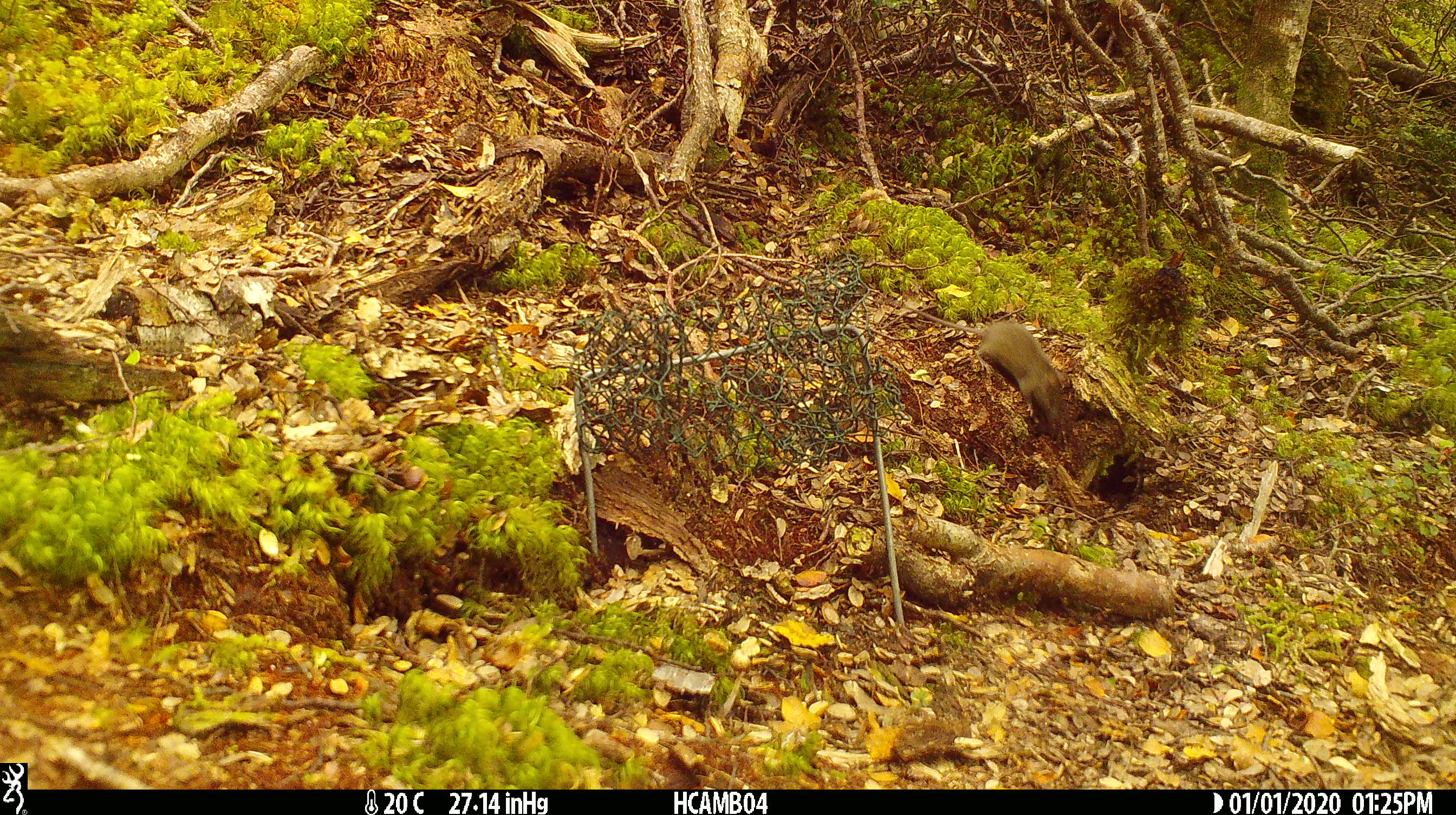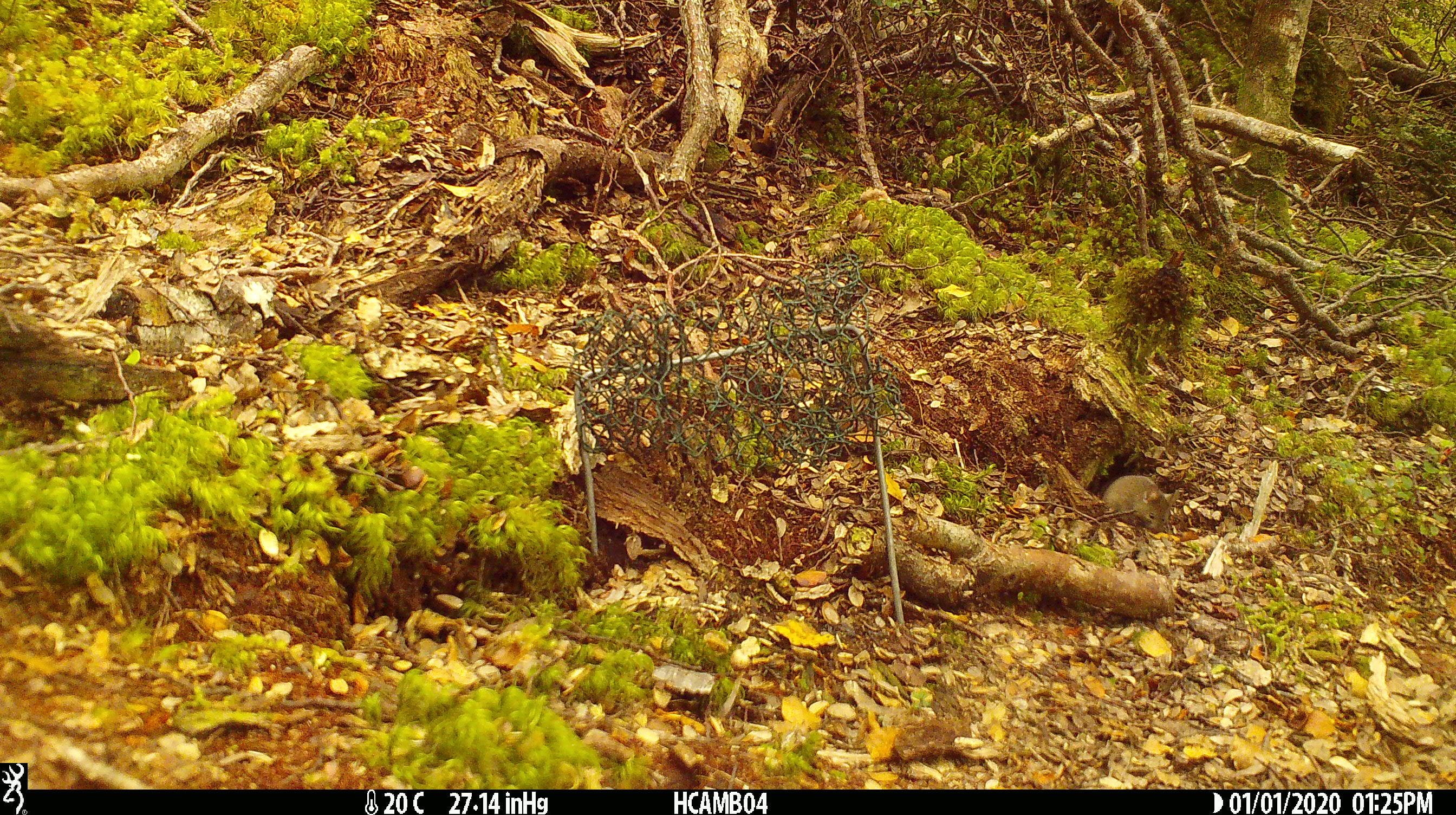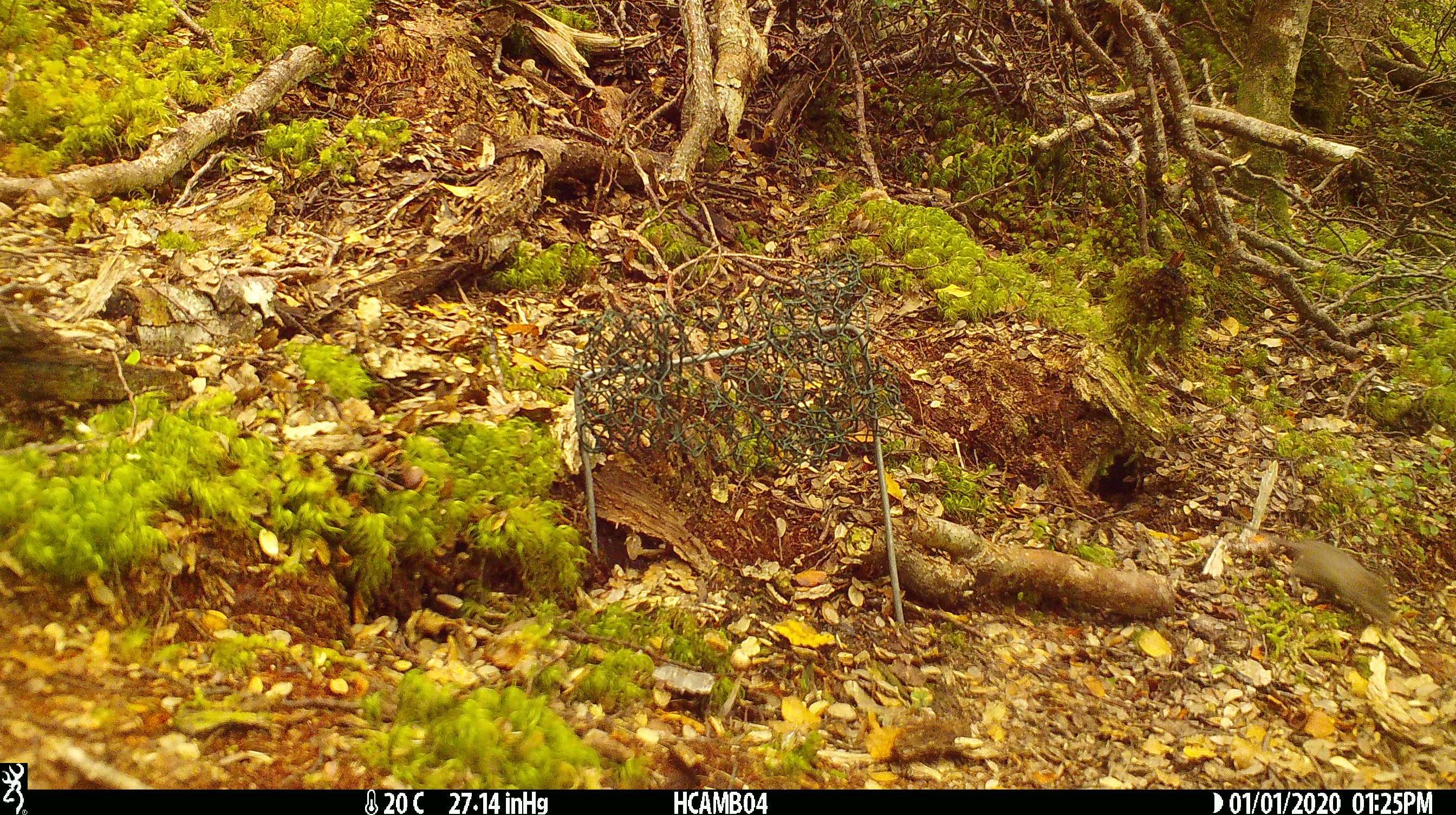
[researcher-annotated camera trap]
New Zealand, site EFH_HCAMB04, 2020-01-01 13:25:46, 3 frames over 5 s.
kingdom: Animalia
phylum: Chordata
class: Mammalia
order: Rodentia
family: Muridae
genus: Mus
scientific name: Mus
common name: mouse